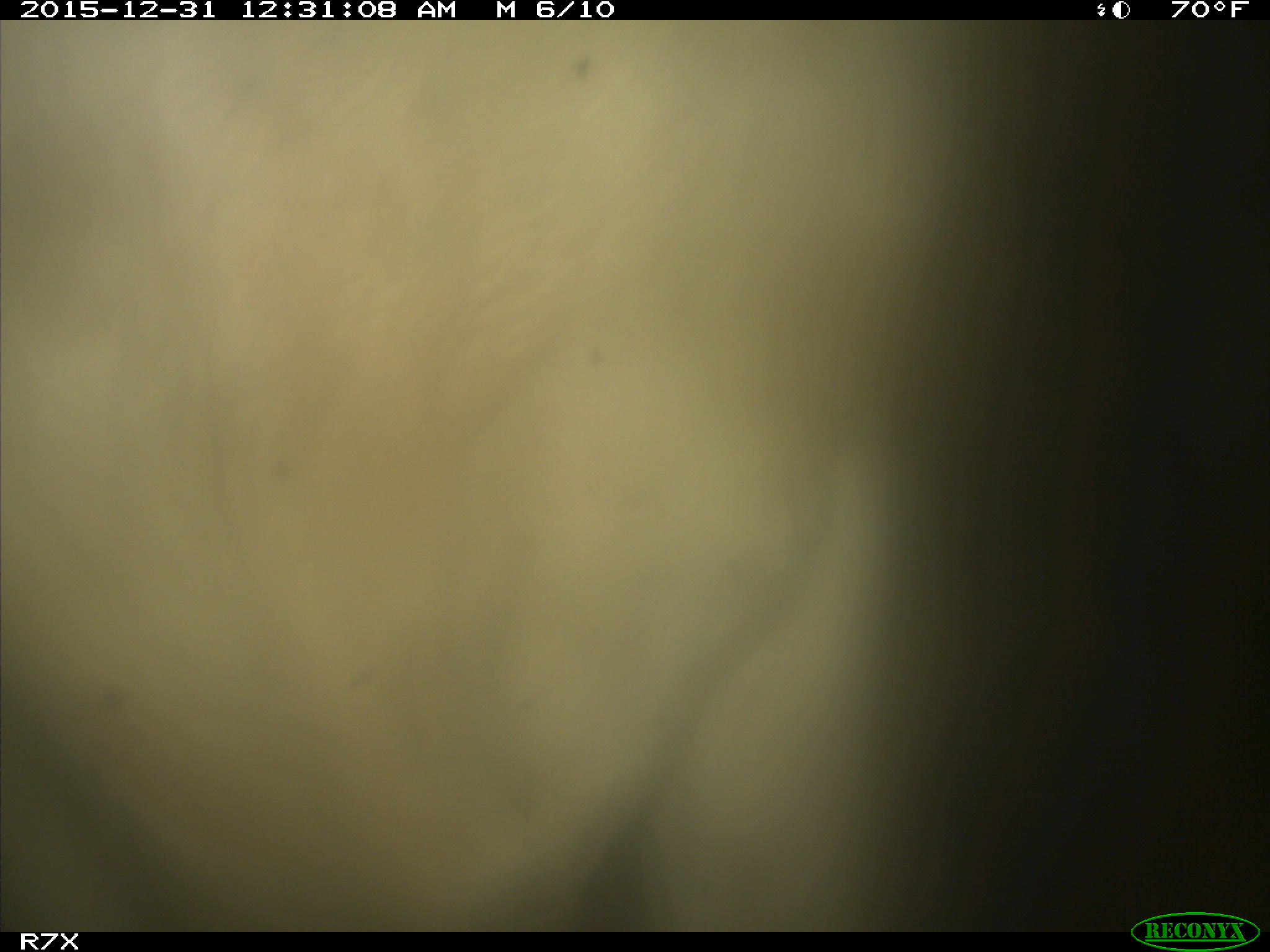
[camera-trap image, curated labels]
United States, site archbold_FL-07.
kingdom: Animalia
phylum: Chordata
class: Mammalia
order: Artiodactyla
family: Bovidae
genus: Bos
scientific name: Bos taurus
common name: domestic cow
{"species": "Bos taurus (domestic cow)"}